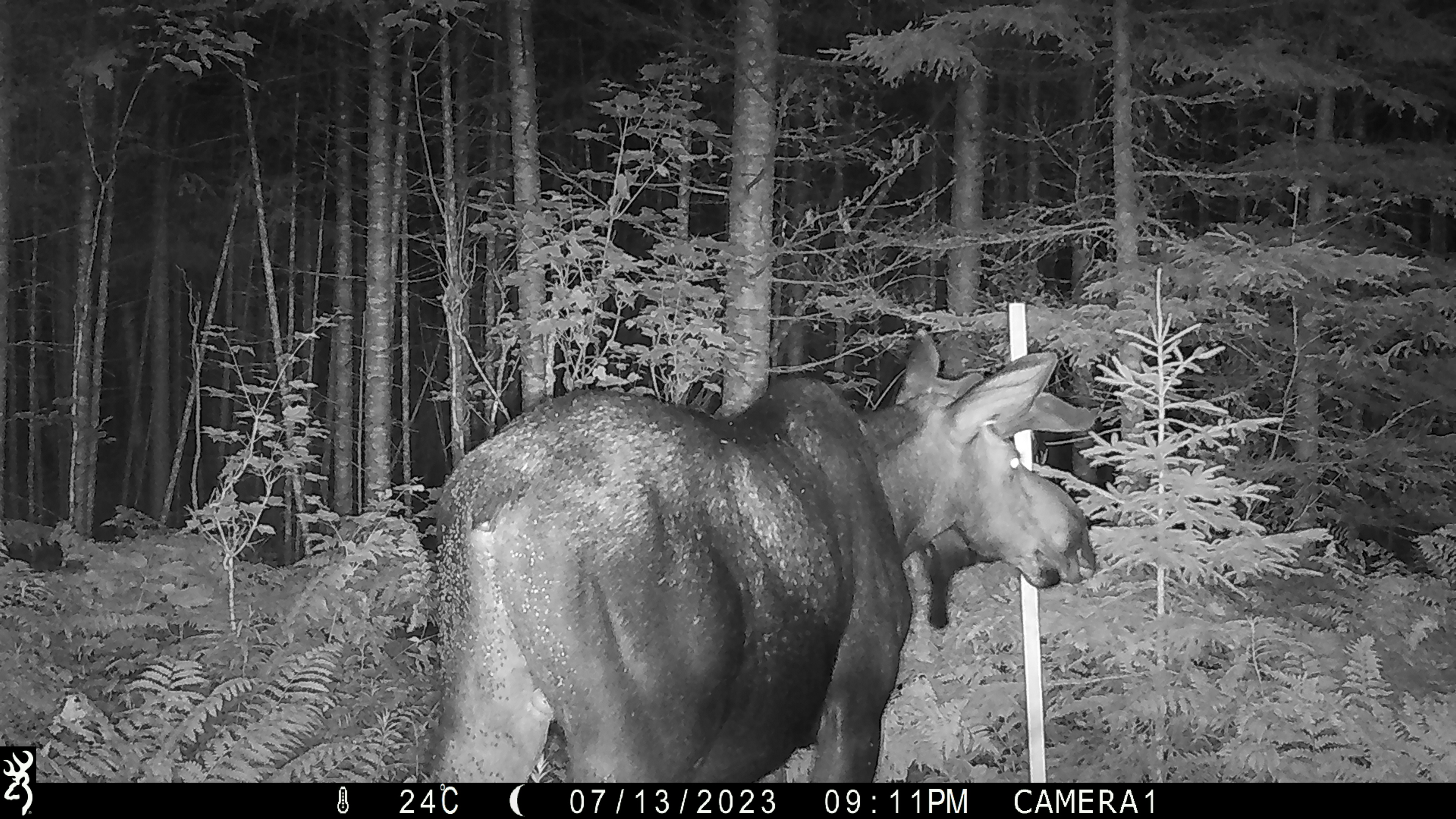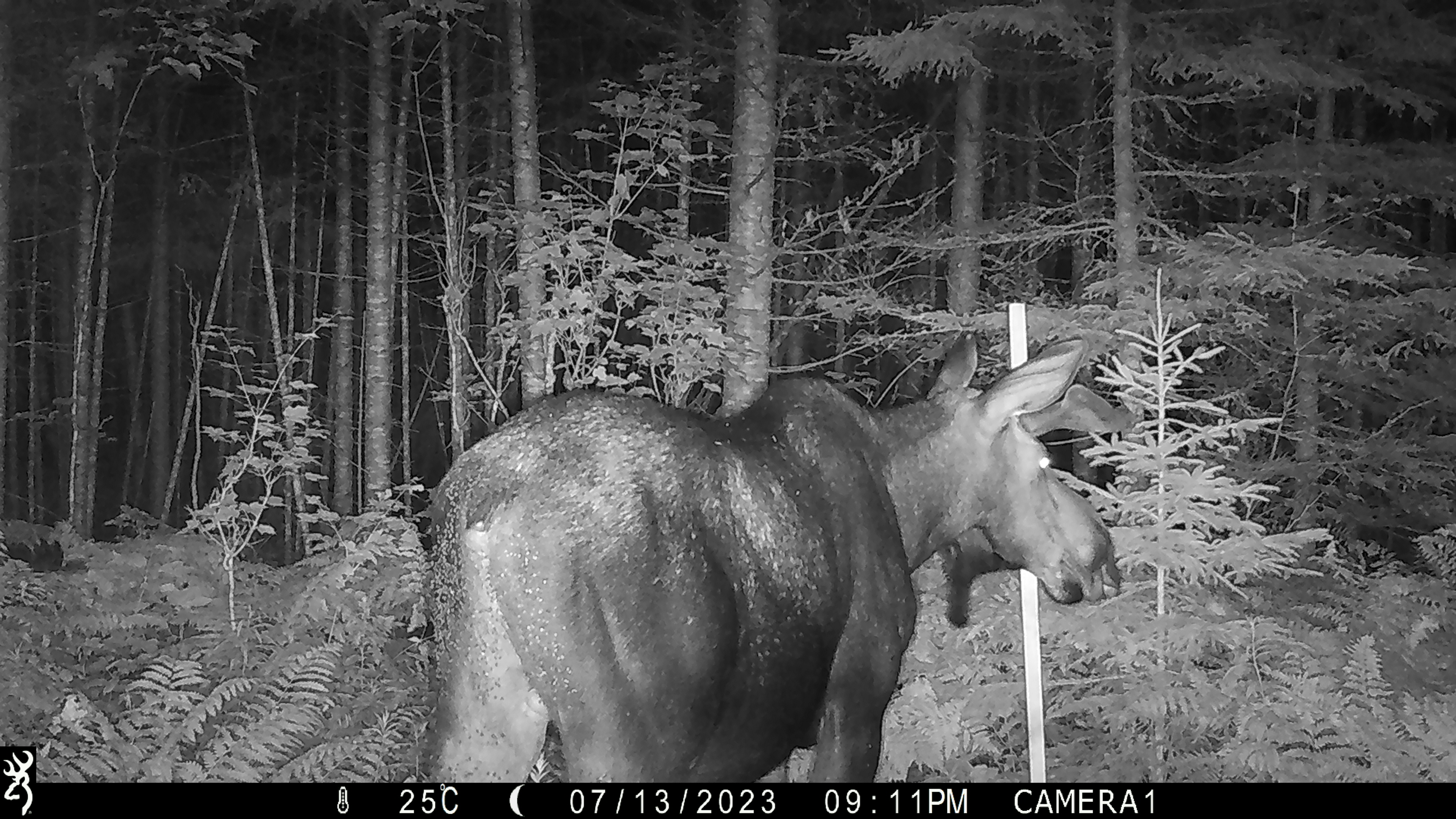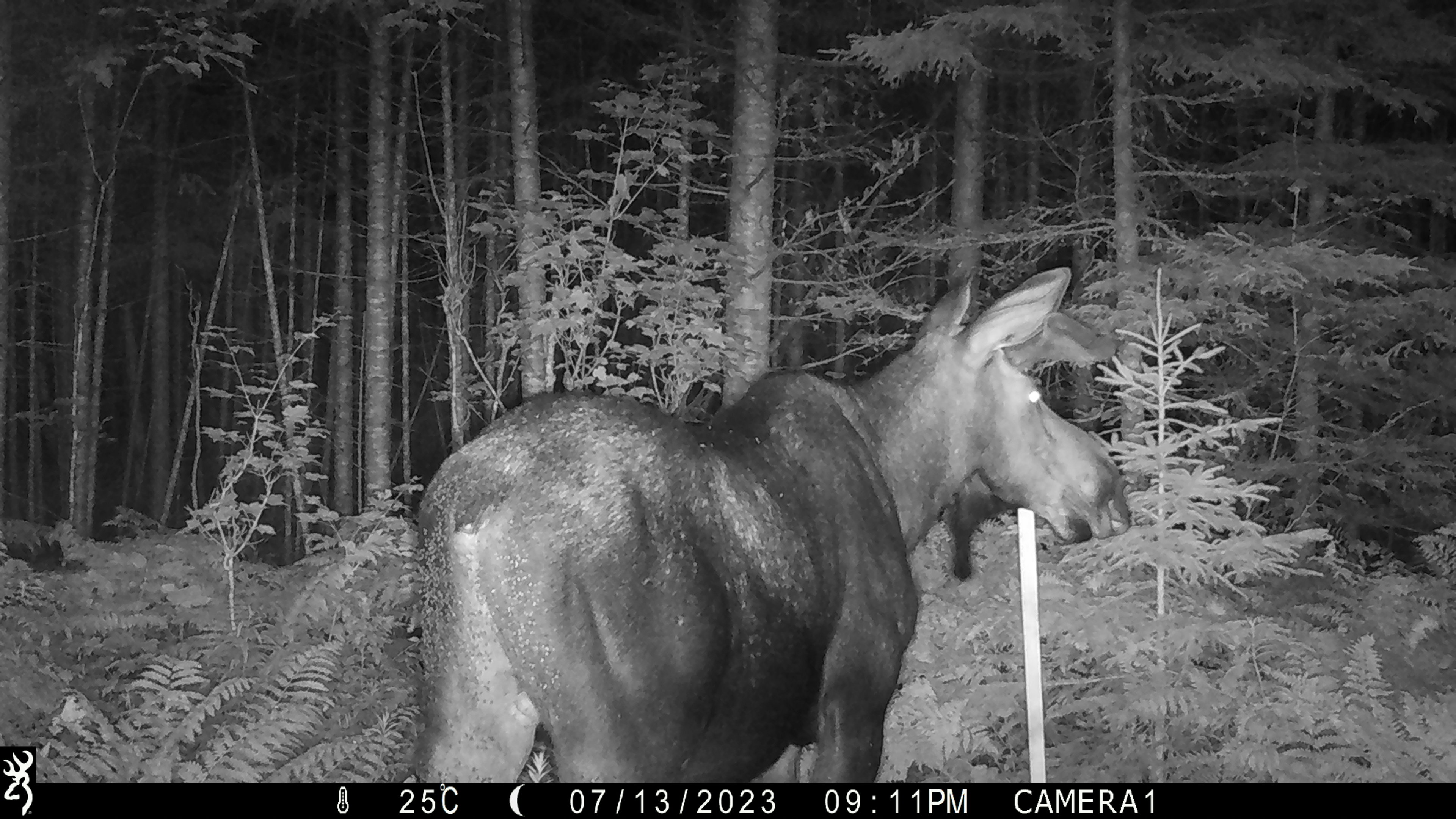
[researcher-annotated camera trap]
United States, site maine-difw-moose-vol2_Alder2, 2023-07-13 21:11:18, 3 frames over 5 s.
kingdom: Animalia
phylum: Chordata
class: Mammalia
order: Artiodactyla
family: Cervidae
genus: Alces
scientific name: Alces alces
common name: moose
Moose (Alces alces).